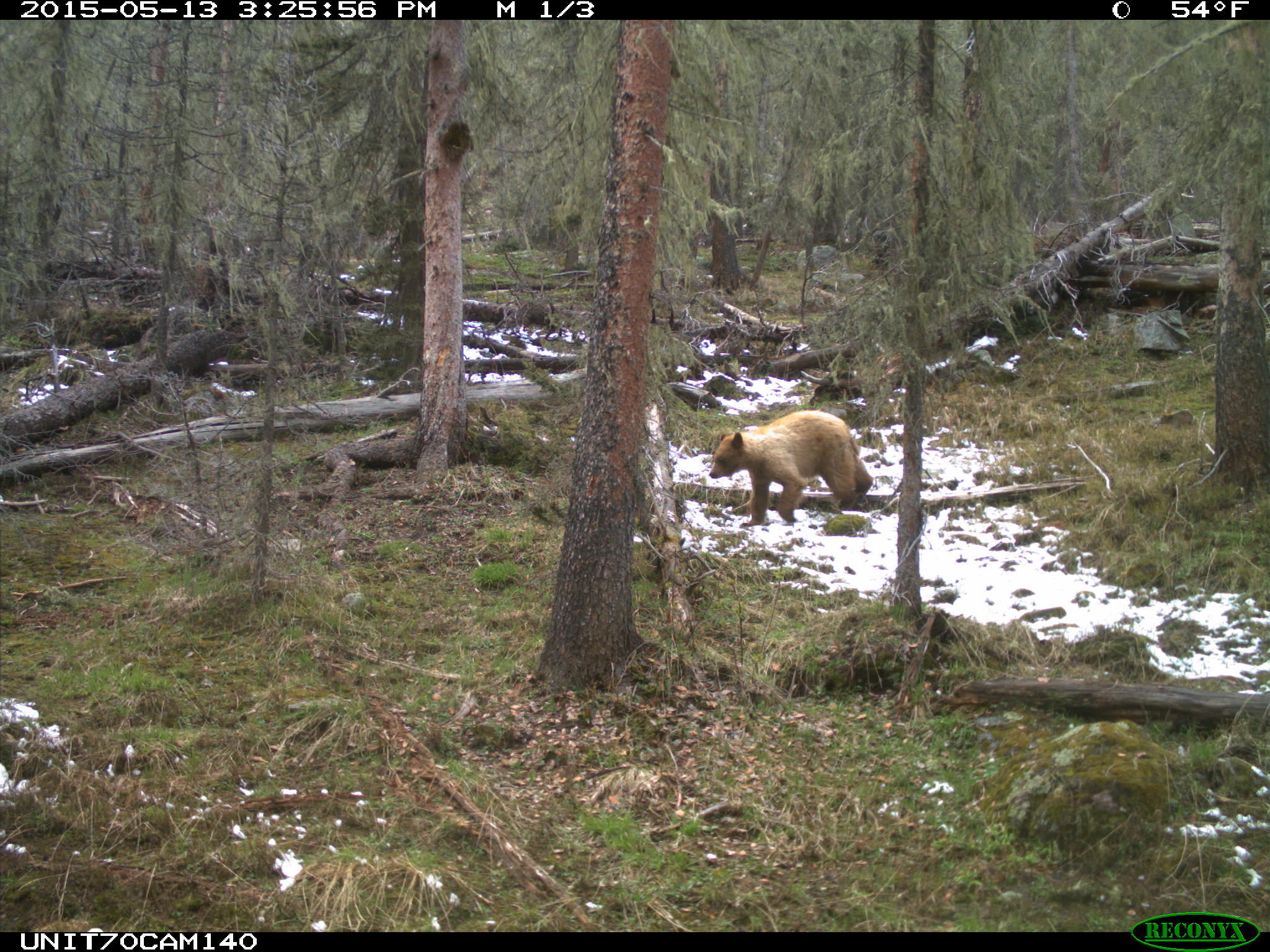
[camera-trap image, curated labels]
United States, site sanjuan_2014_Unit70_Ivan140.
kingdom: Animalia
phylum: Chordata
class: Mammalia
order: Carnivora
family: Ursidae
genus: Ursus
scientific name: Ursus americanus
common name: american black bear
Ursus americanus (american black bear).